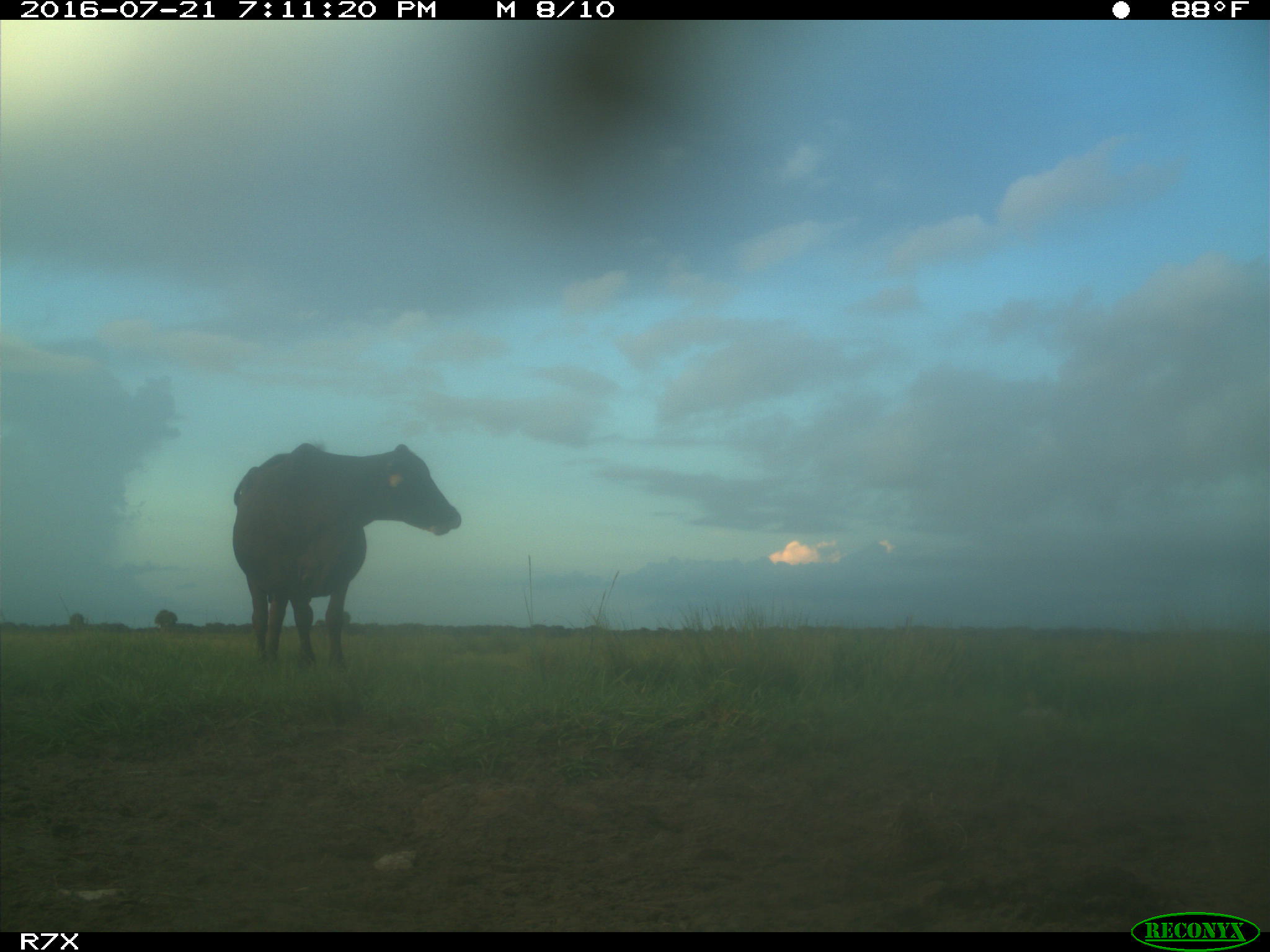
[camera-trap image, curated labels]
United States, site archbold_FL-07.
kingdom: Animalia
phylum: Chordata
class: Mammalia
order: Artiodactyla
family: Bovidae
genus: Bos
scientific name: Bos taurus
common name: domestic cow